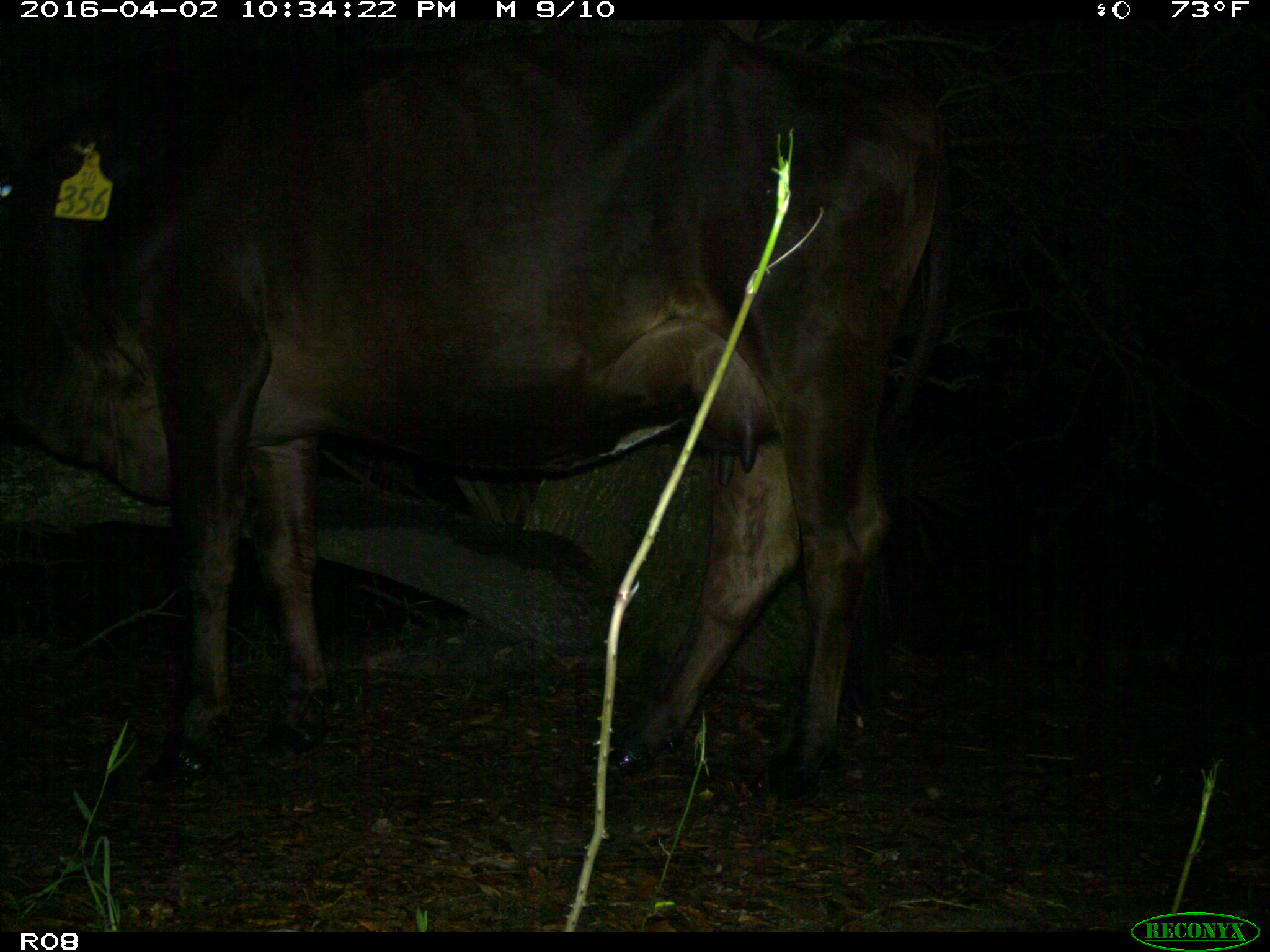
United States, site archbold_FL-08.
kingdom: Animalia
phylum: Chordata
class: Mammalia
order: Artiodactyla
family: Bovidae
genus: Bos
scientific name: Bos taurus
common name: domestic cow